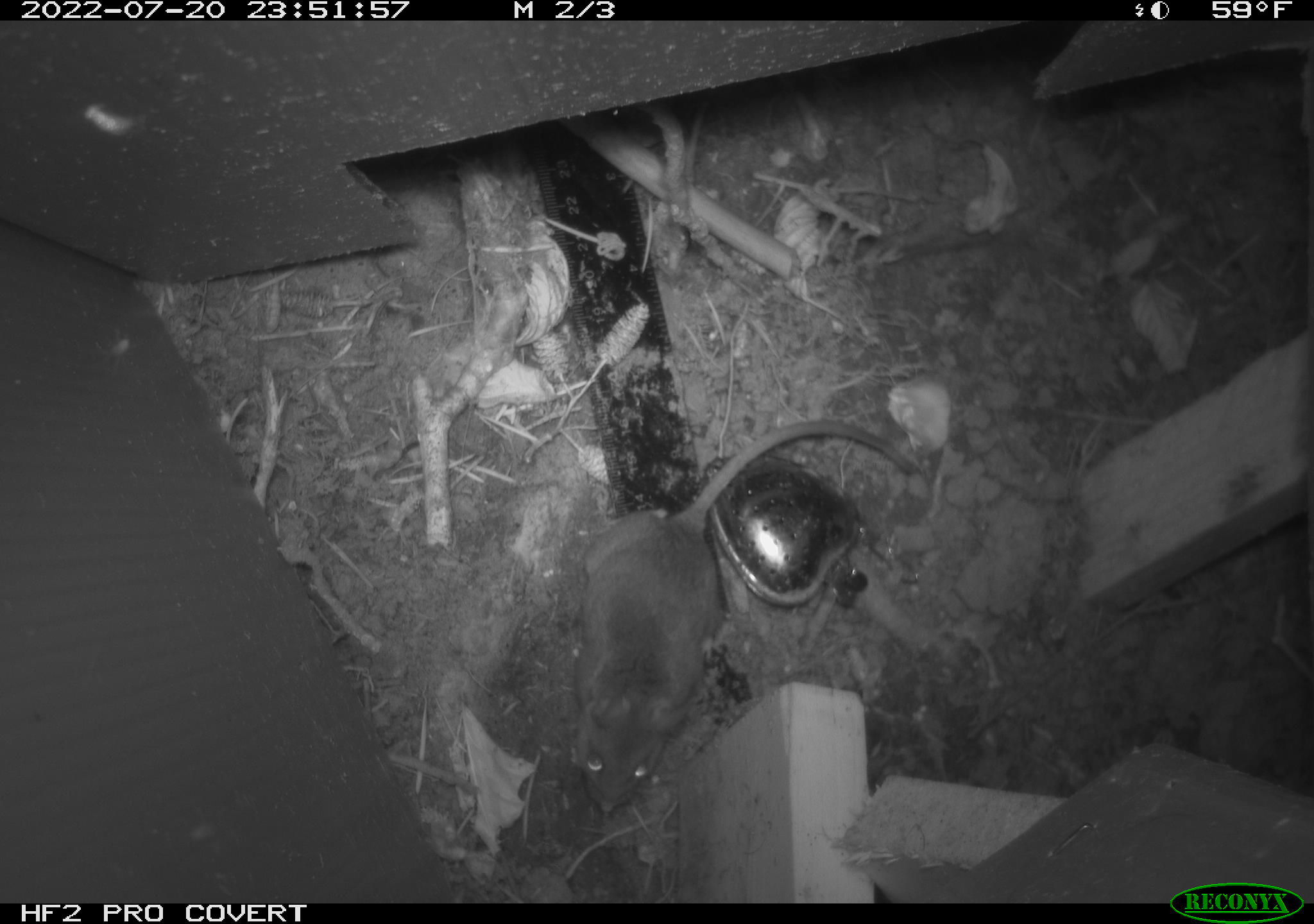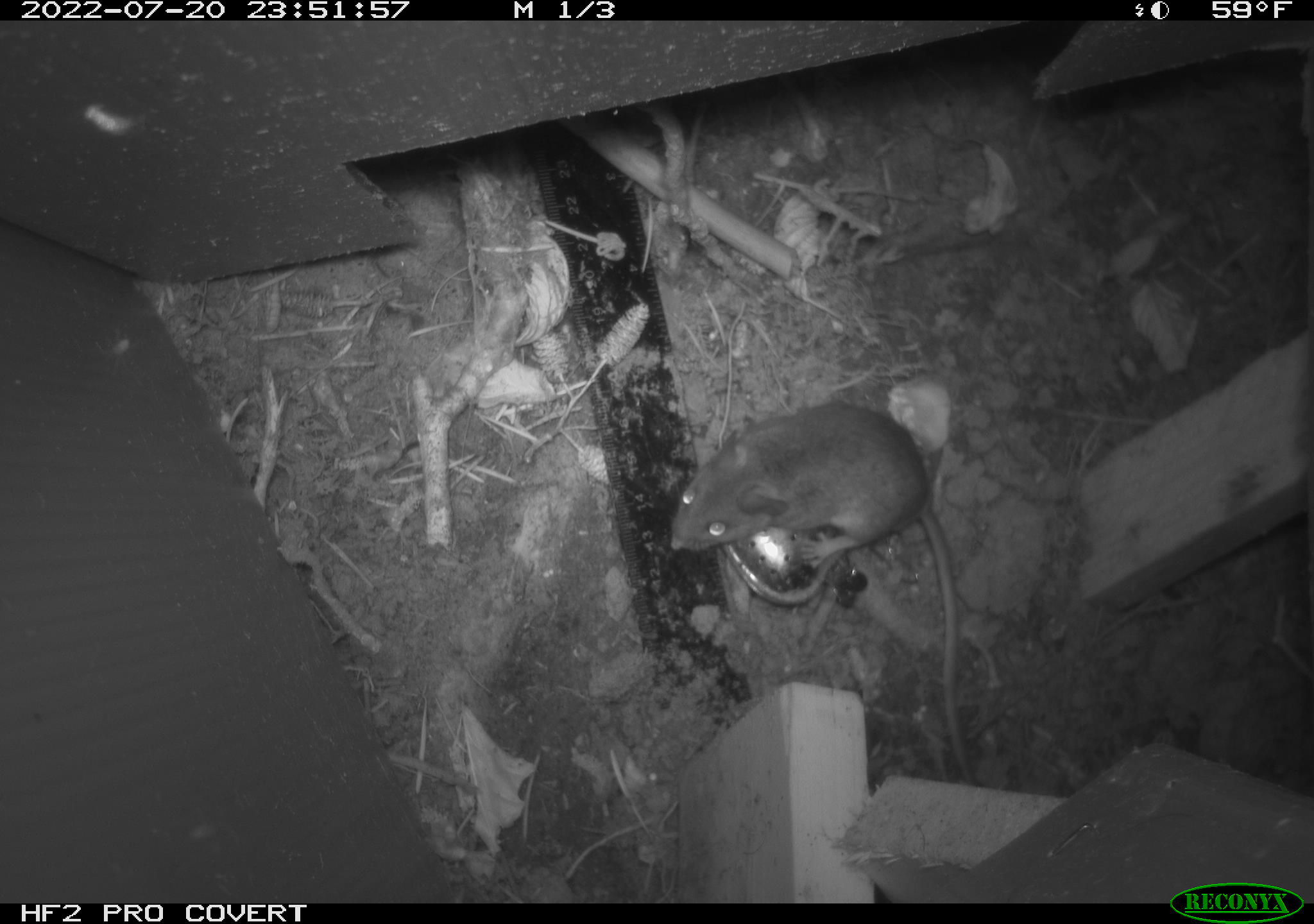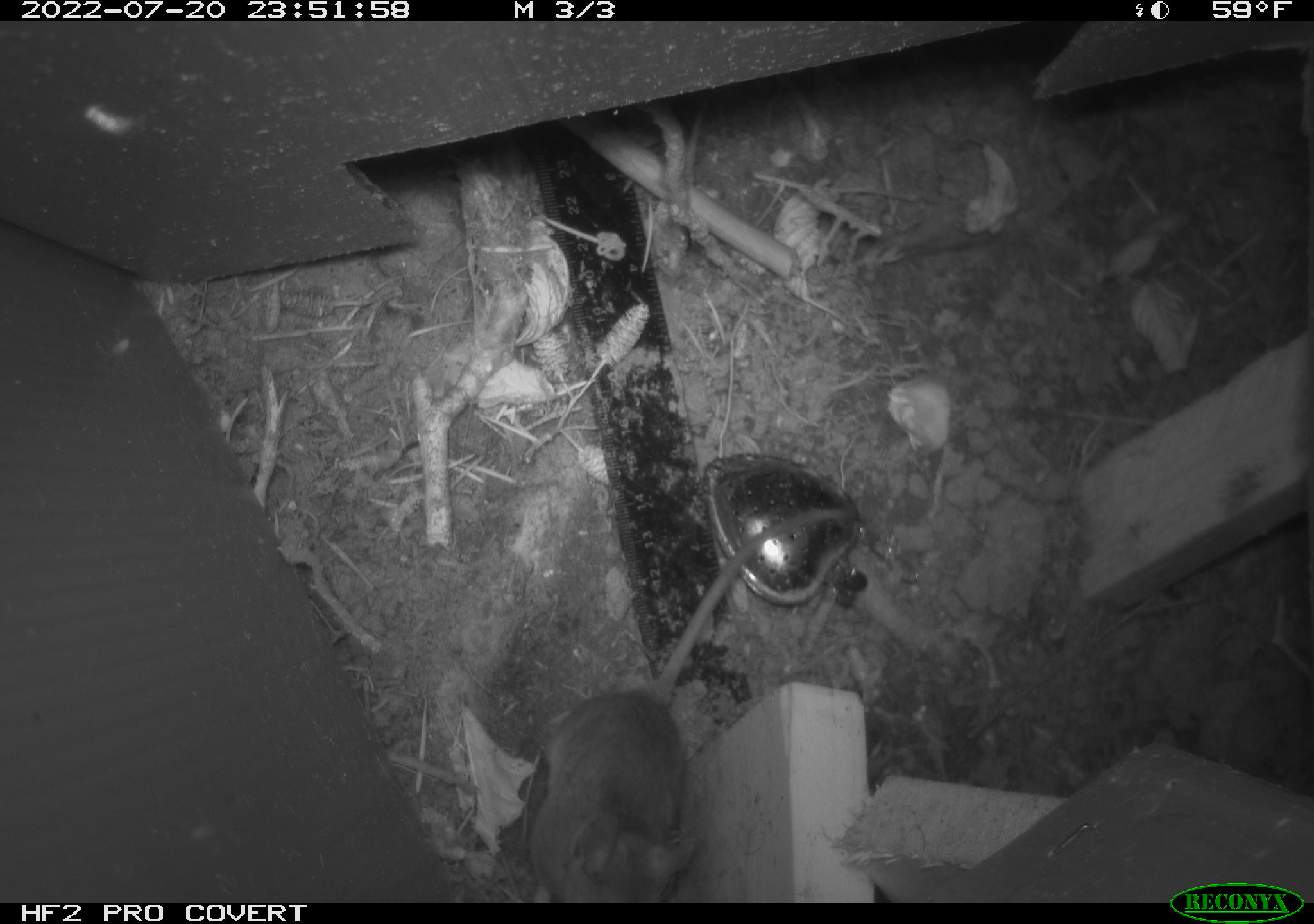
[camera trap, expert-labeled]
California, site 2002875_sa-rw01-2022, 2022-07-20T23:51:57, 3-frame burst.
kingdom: Animalia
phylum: Chordata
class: Mammalia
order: Rodentia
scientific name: Rodentia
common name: rodent